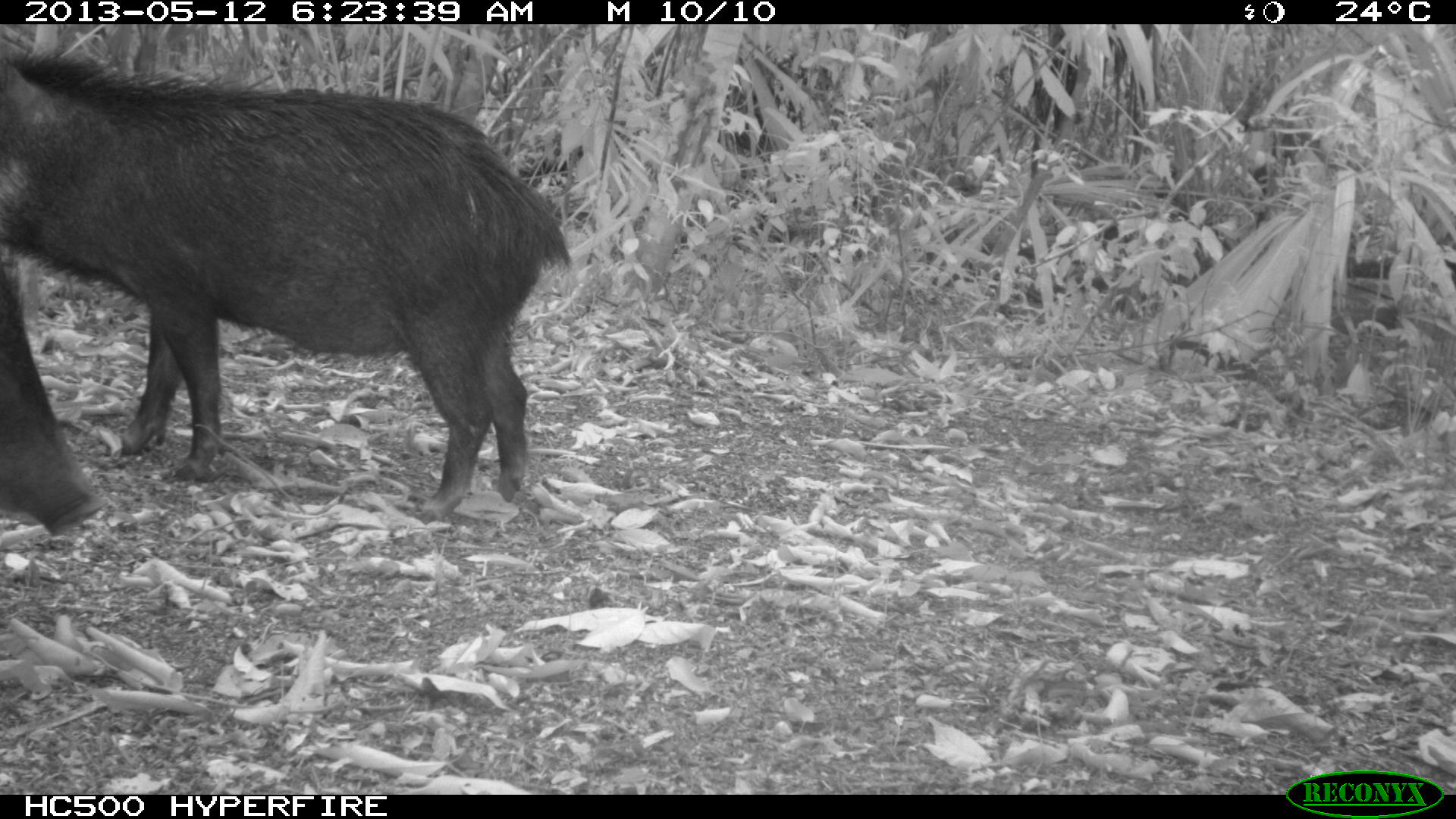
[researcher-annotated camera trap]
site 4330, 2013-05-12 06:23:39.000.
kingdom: Animalia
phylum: Chordata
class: Mammalia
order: Artiodactyla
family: Tayassuidae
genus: Tayassu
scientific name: Tayassu pecari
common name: white-lipped peccary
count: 5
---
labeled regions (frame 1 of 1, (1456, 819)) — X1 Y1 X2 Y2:
tayassu pecari: 2 43 574 523; 0 248 109 537